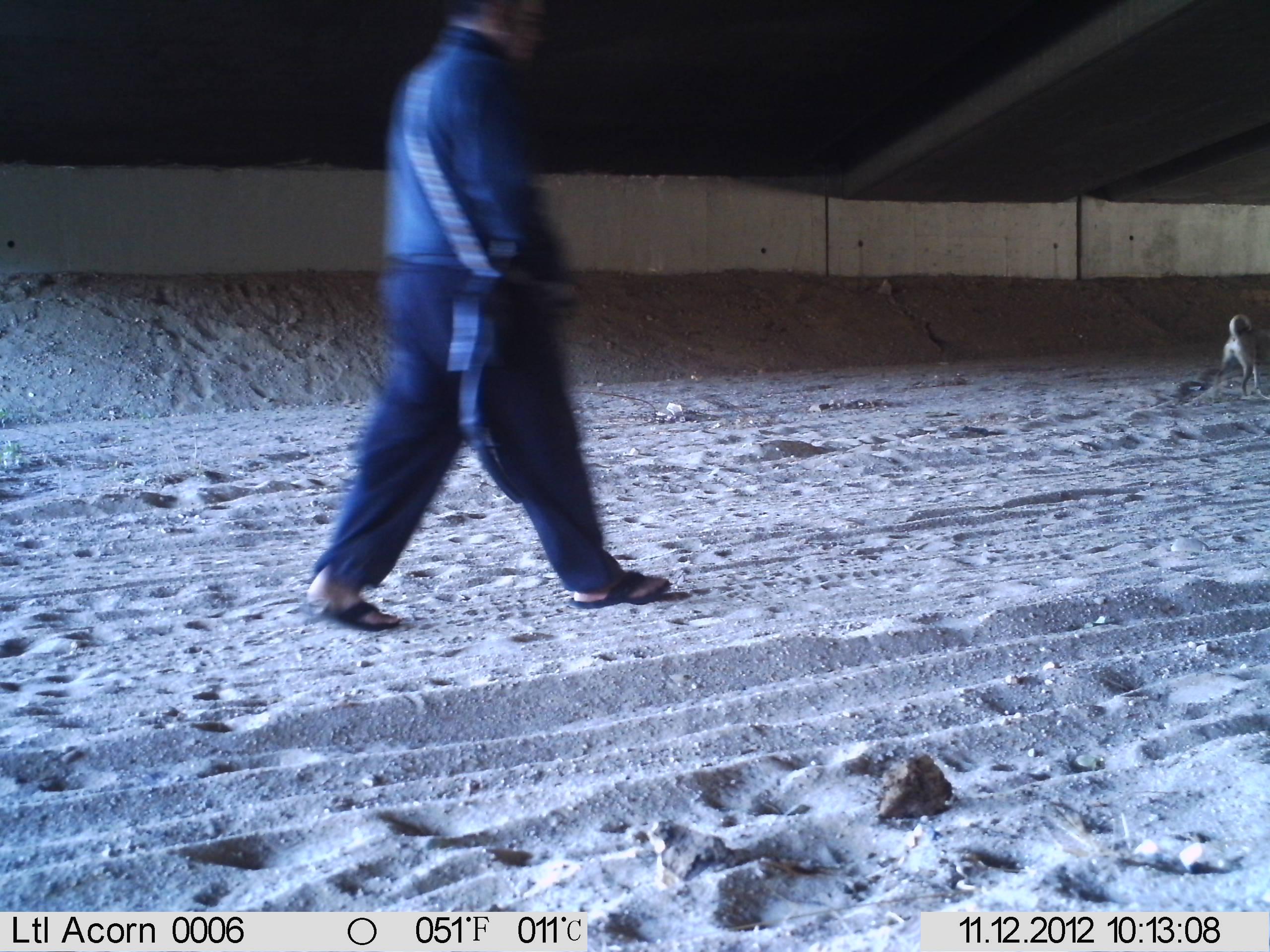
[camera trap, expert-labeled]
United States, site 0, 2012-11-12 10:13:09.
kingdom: Animalia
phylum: Chordata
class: Mammalia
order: Carnivora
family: Canidae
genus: Canis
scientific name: Canis familiaris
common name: domestic dog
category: dog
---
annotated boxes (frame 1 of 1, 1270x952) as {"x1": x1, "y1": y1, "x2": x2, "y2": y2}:
dog: {"x1": 1210, "y1": 295, "x2": 1267, "y2": 414}